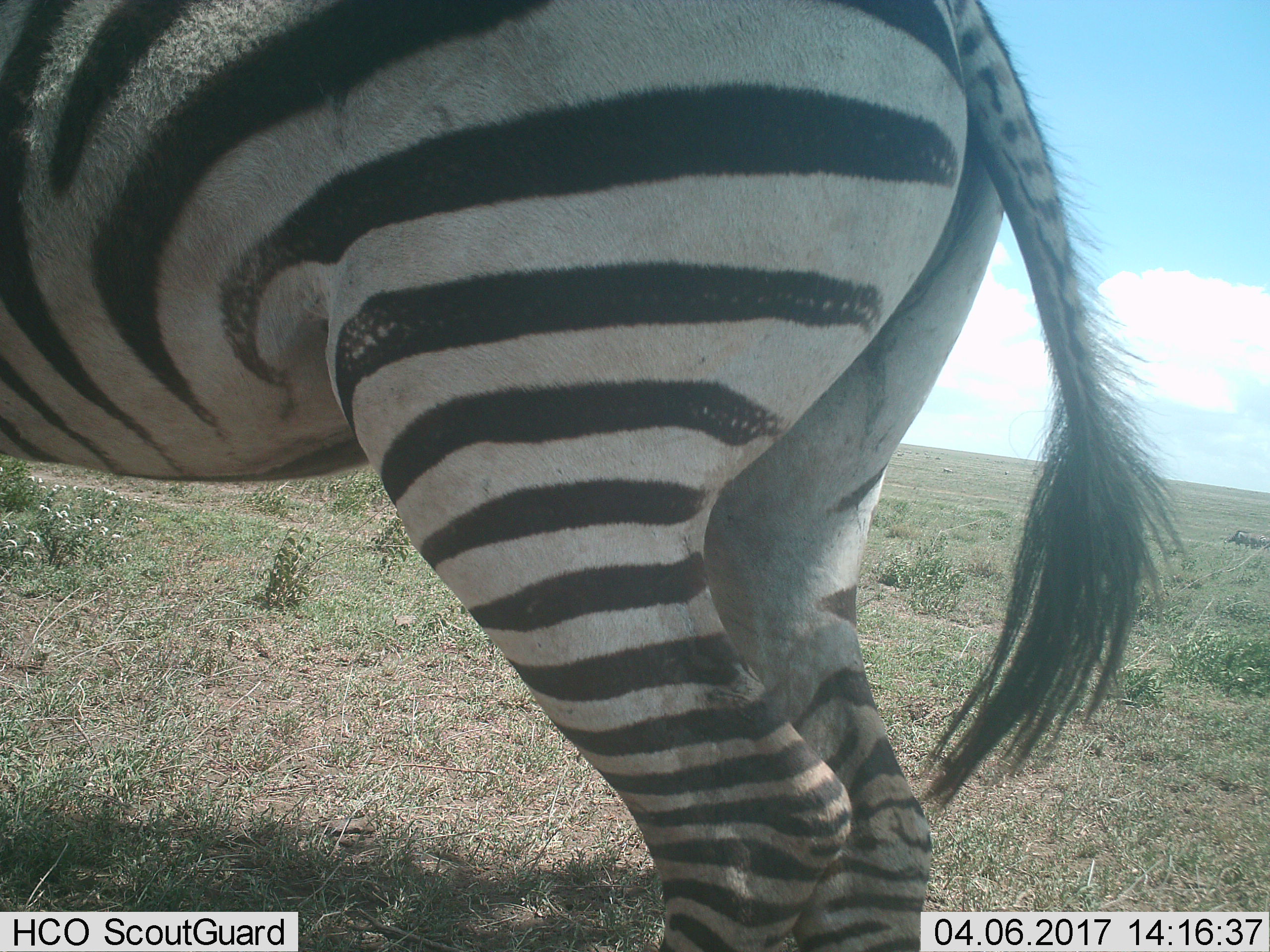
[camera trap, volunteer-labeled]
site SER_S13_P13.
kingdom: Animalia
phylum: Chordata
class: Mammalia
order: Perissodactyla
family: Equidae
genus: Equus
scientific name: Equus quagga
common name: plains zebra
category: zebraplains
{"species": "zebraplains (plains zebra) (Equus quagga)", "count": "1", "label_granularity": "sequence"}